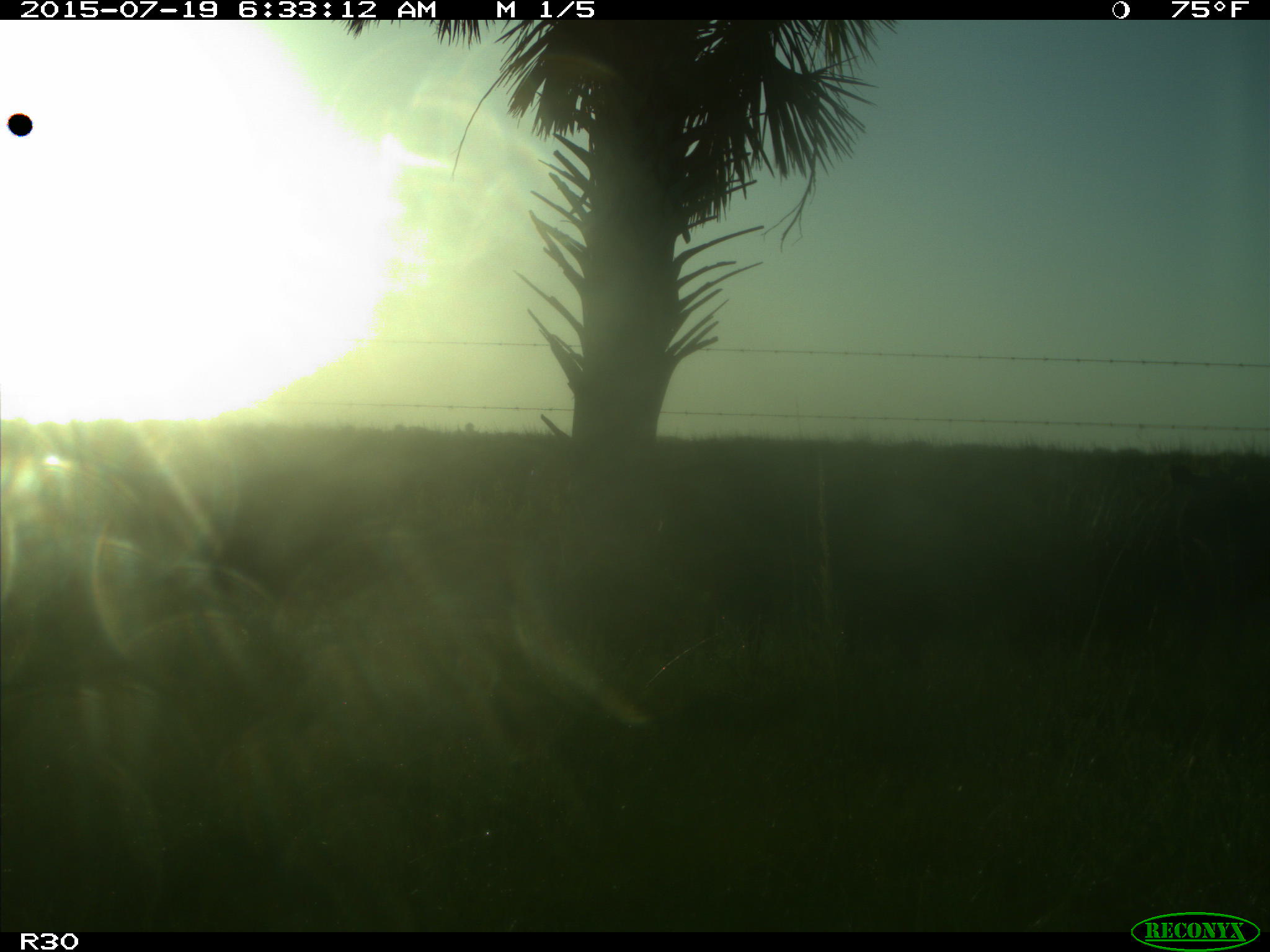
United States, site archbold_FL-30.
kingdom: Animalia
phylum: Chordata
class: Mammalia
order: Artiodactyla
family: Bovidae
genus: Bos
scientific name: Bos taurus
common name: domestic cow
Bos taurus (domestic cow).